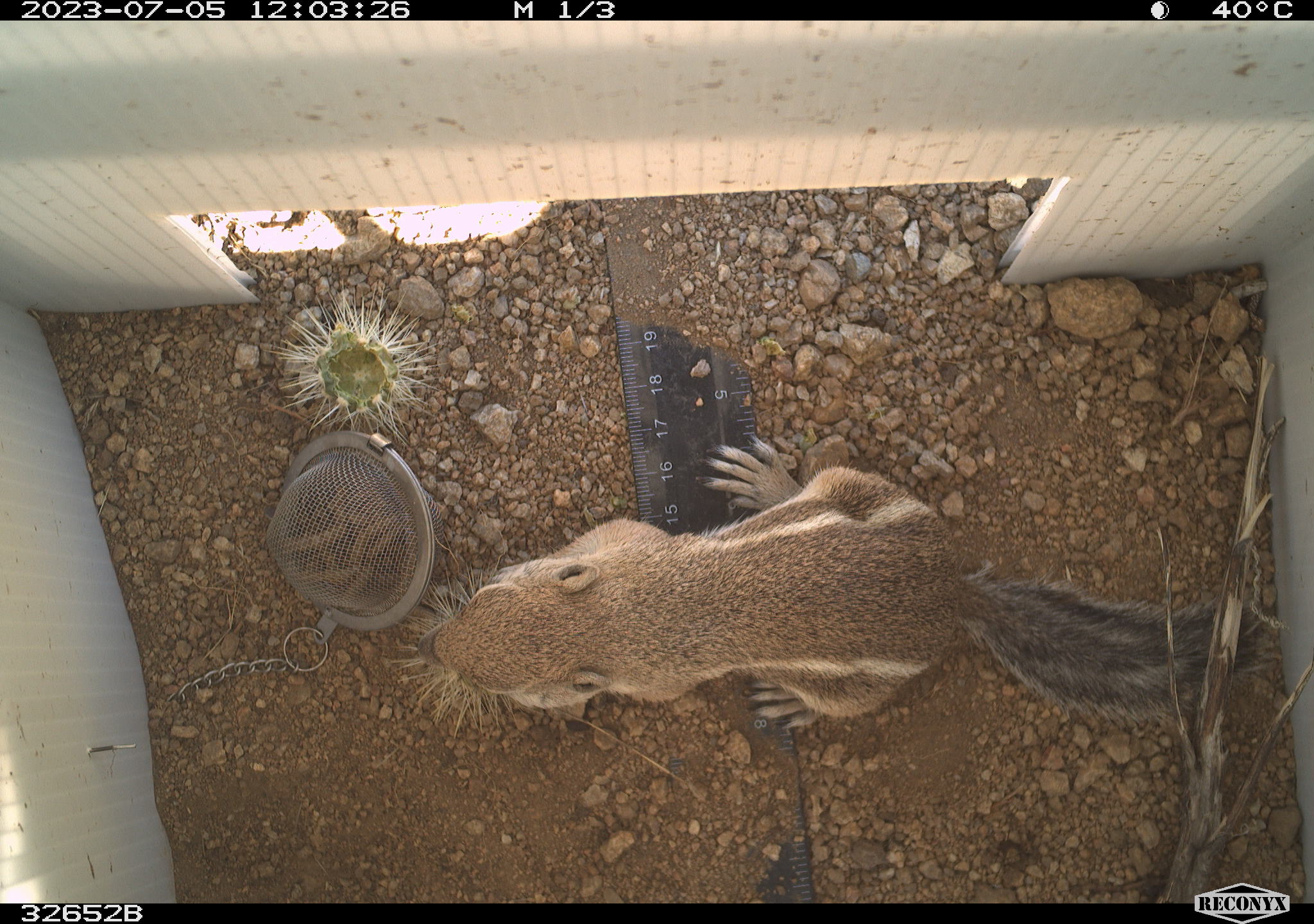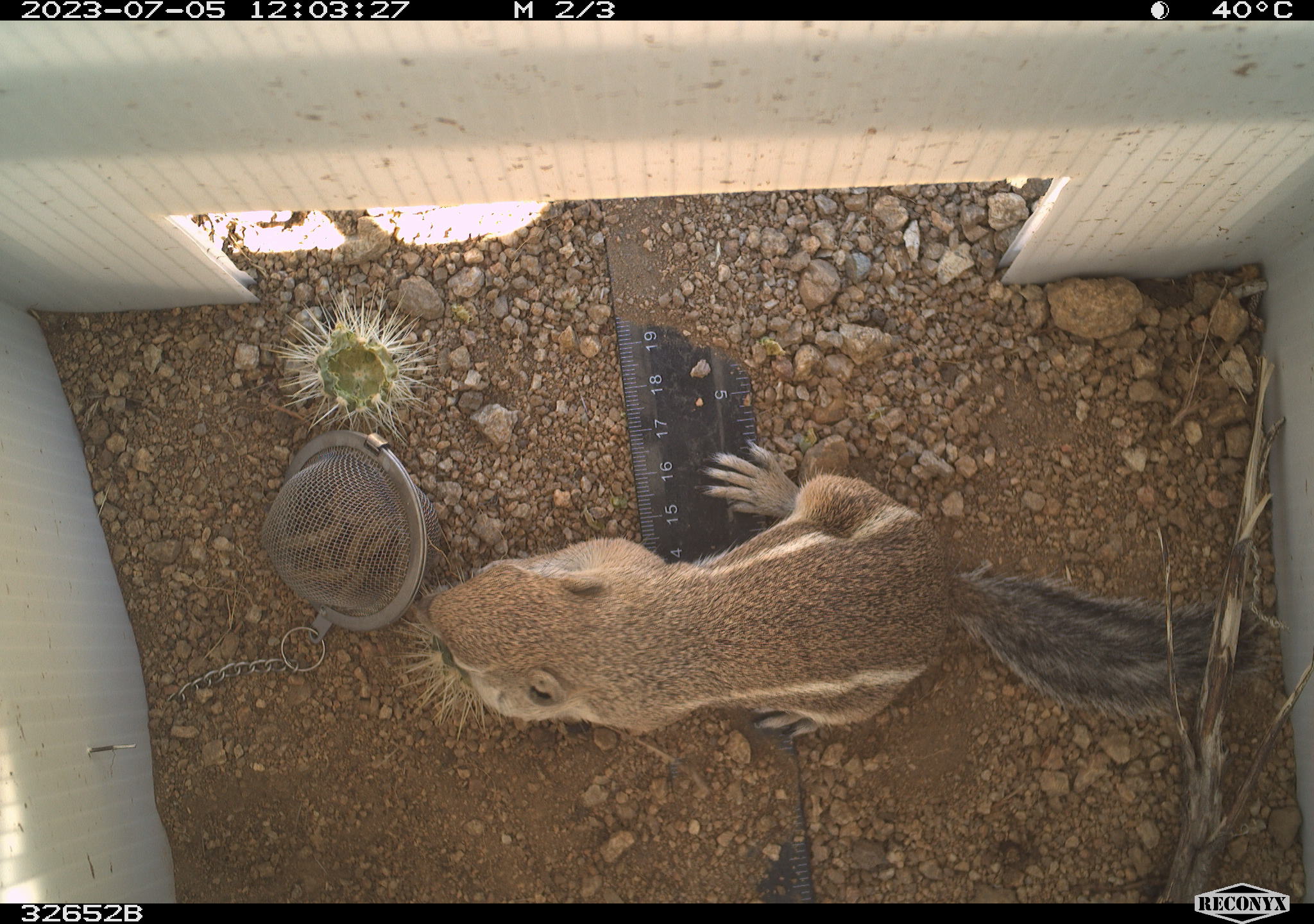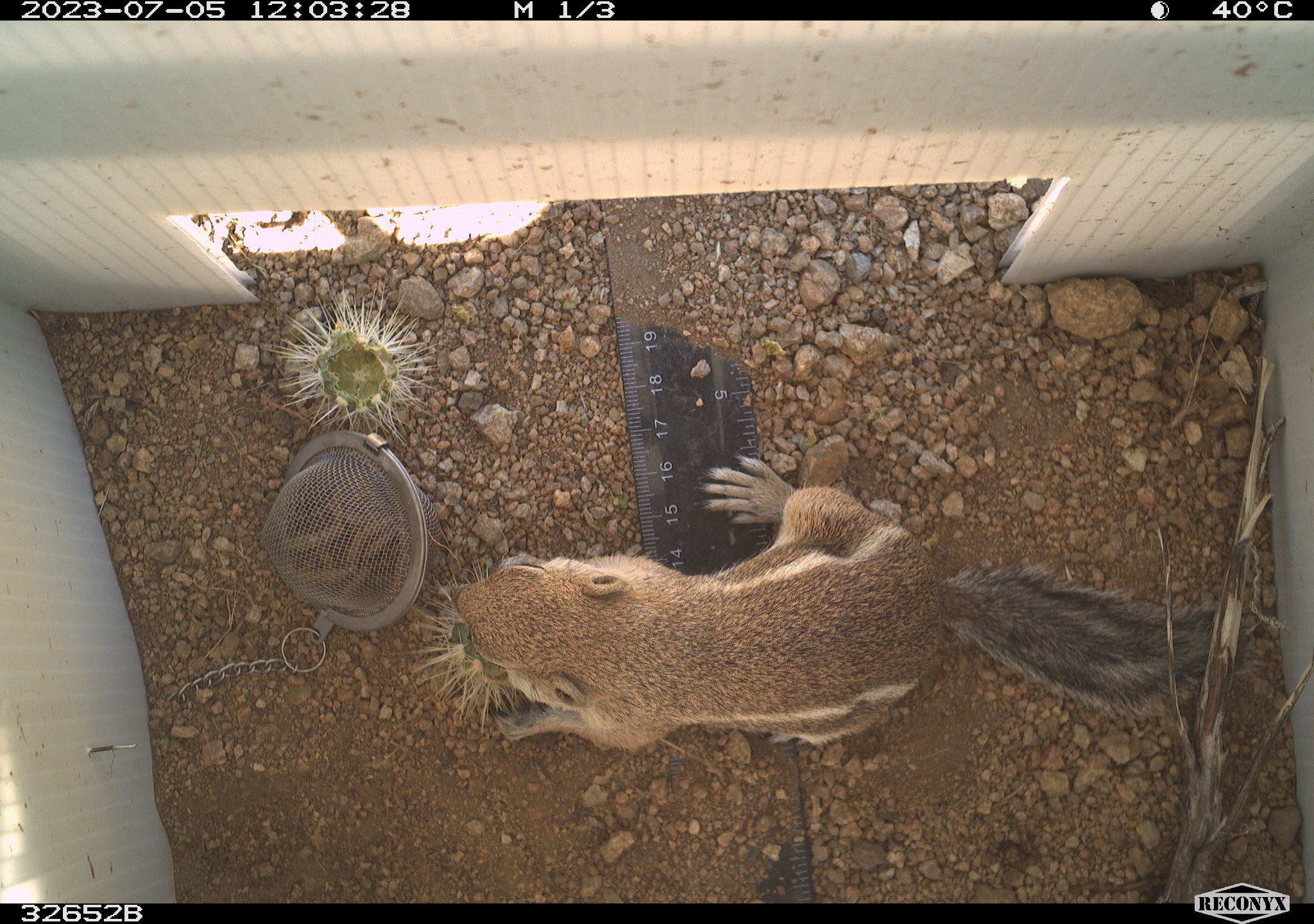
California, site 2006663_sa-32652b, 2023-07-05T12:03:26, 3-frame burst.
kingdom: Animalia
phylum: Chordata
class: Mammalia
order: Rodentia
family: Sciuridae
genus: Ammospermophilus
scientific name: Ammospermophilus leucurus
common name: white-tailed antelope squirrel